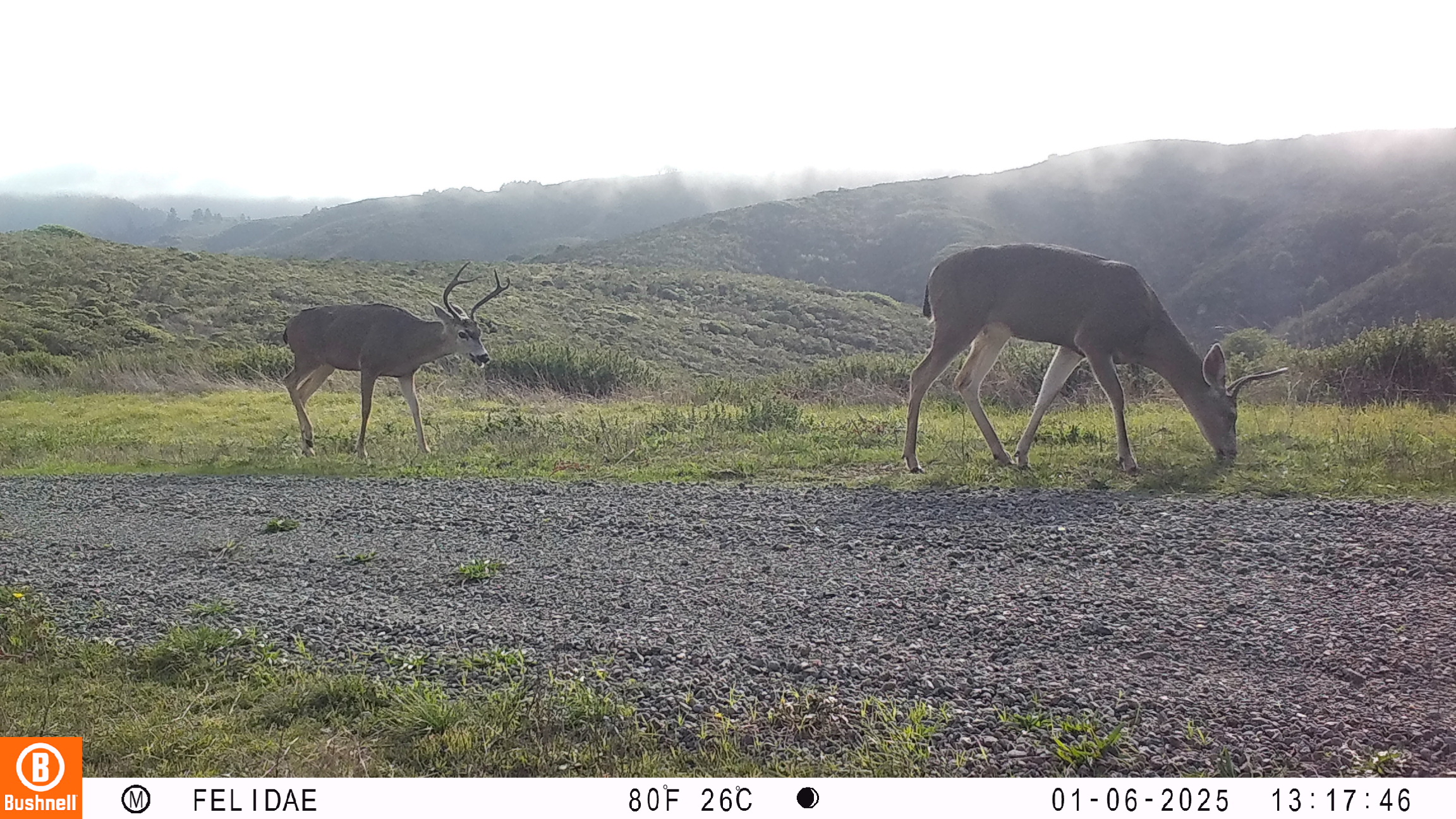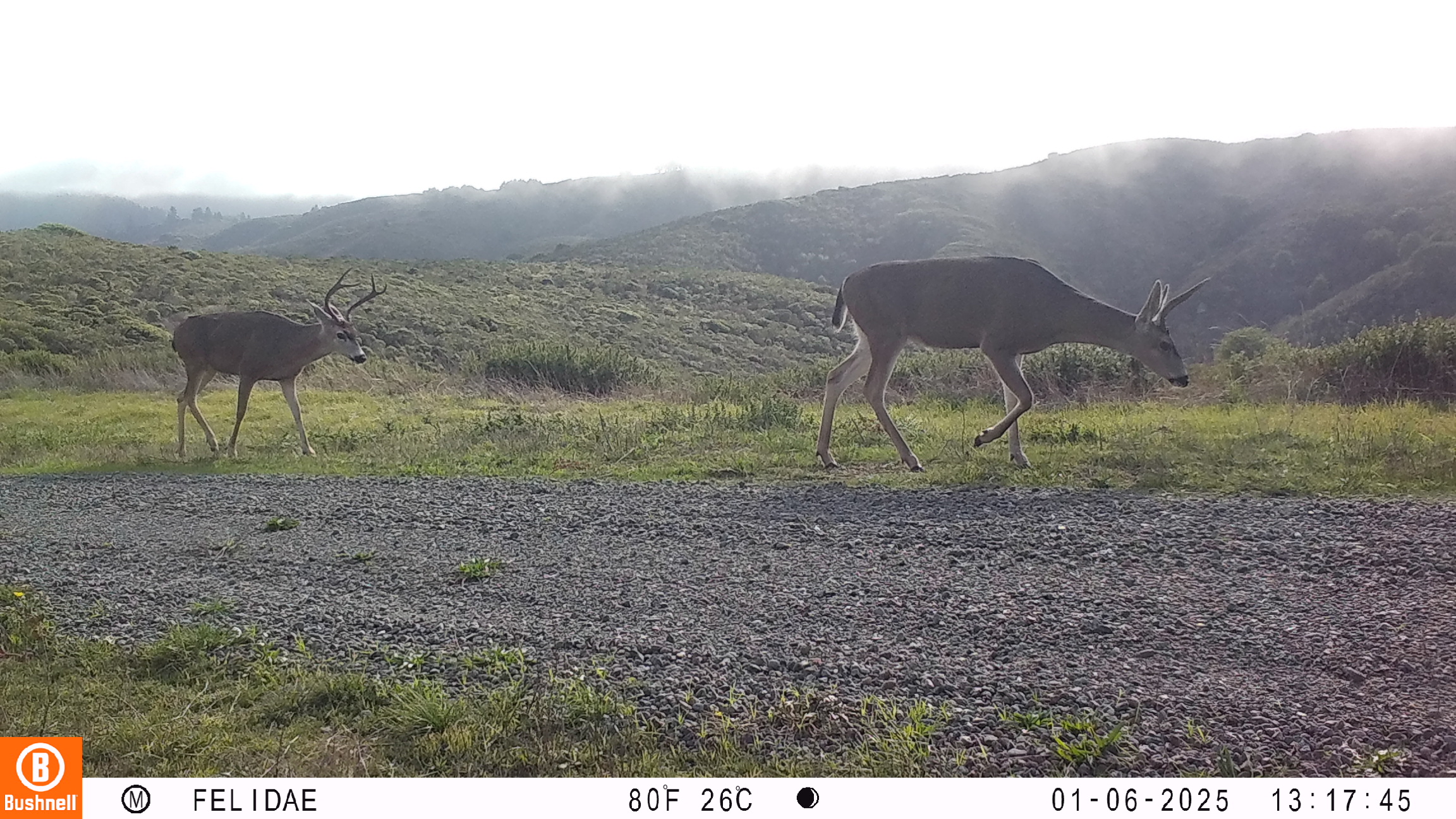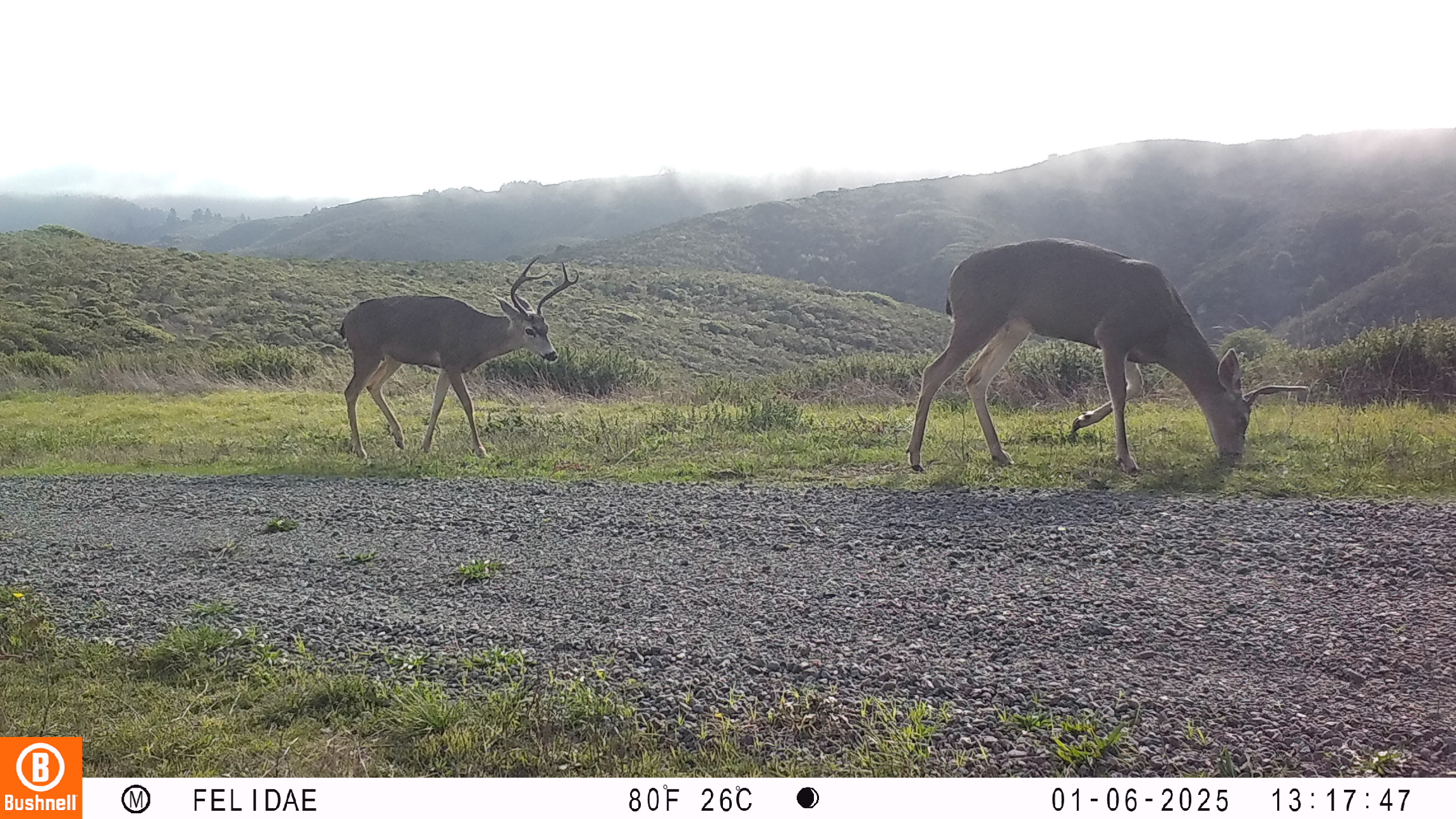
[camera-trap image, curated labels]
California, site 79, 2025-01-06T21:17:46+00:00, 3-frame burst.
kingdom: Animalia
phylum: Chordata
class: Mammalia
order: Artiodactyla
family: Cervidae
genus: Odocoileus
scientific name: Odocoileus hemionus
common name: mule deer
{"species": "mule deer (Odocoileus hemionus)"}